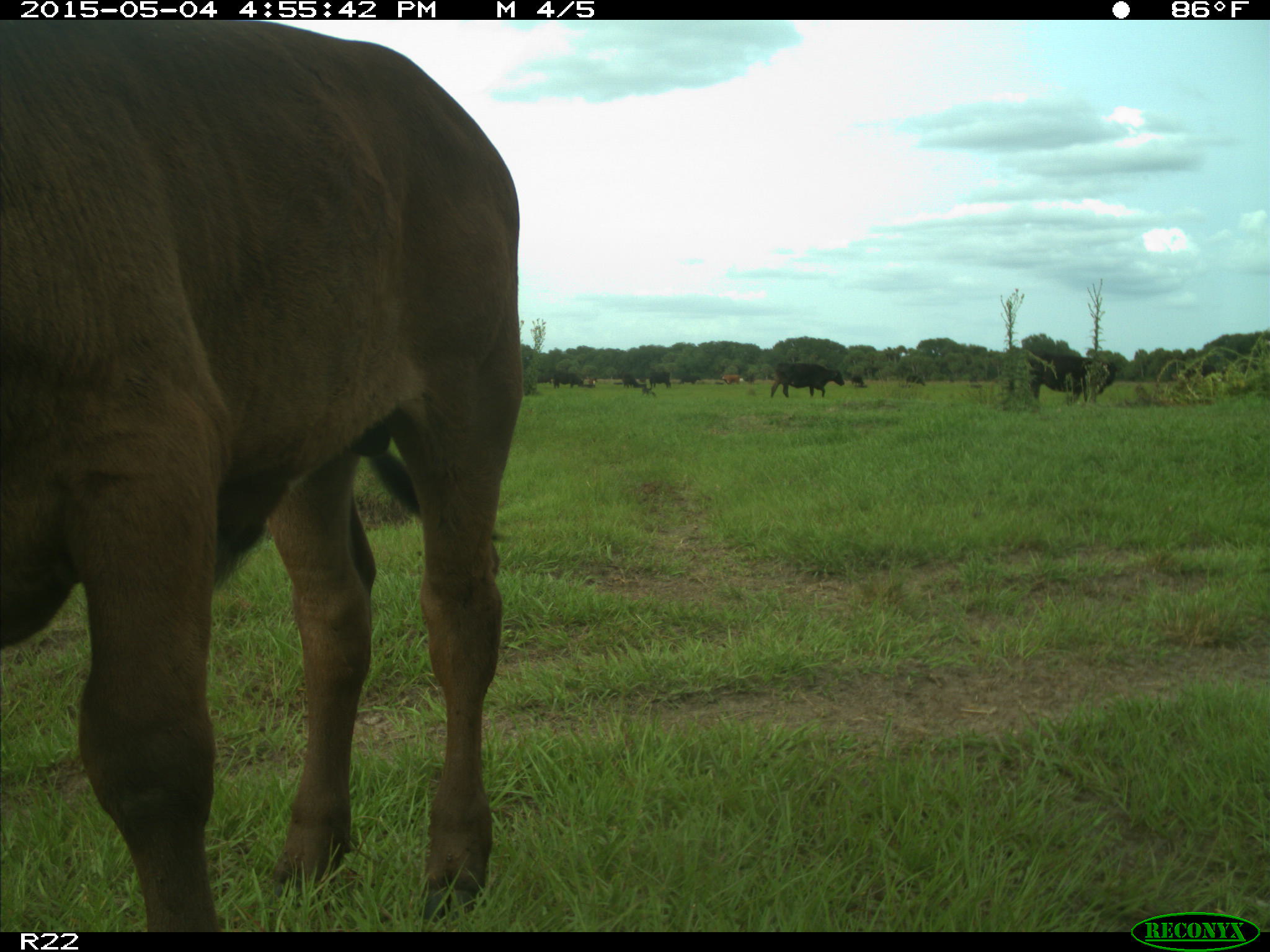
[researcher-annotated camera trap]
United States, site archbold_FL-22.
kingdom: Animalia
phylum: Chordata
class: Mammalia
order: Artiodactyla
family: Bovidae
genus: Bos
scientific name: Bos taurus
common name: domestic cow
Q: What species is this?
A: Bos taurus (domestic cow).